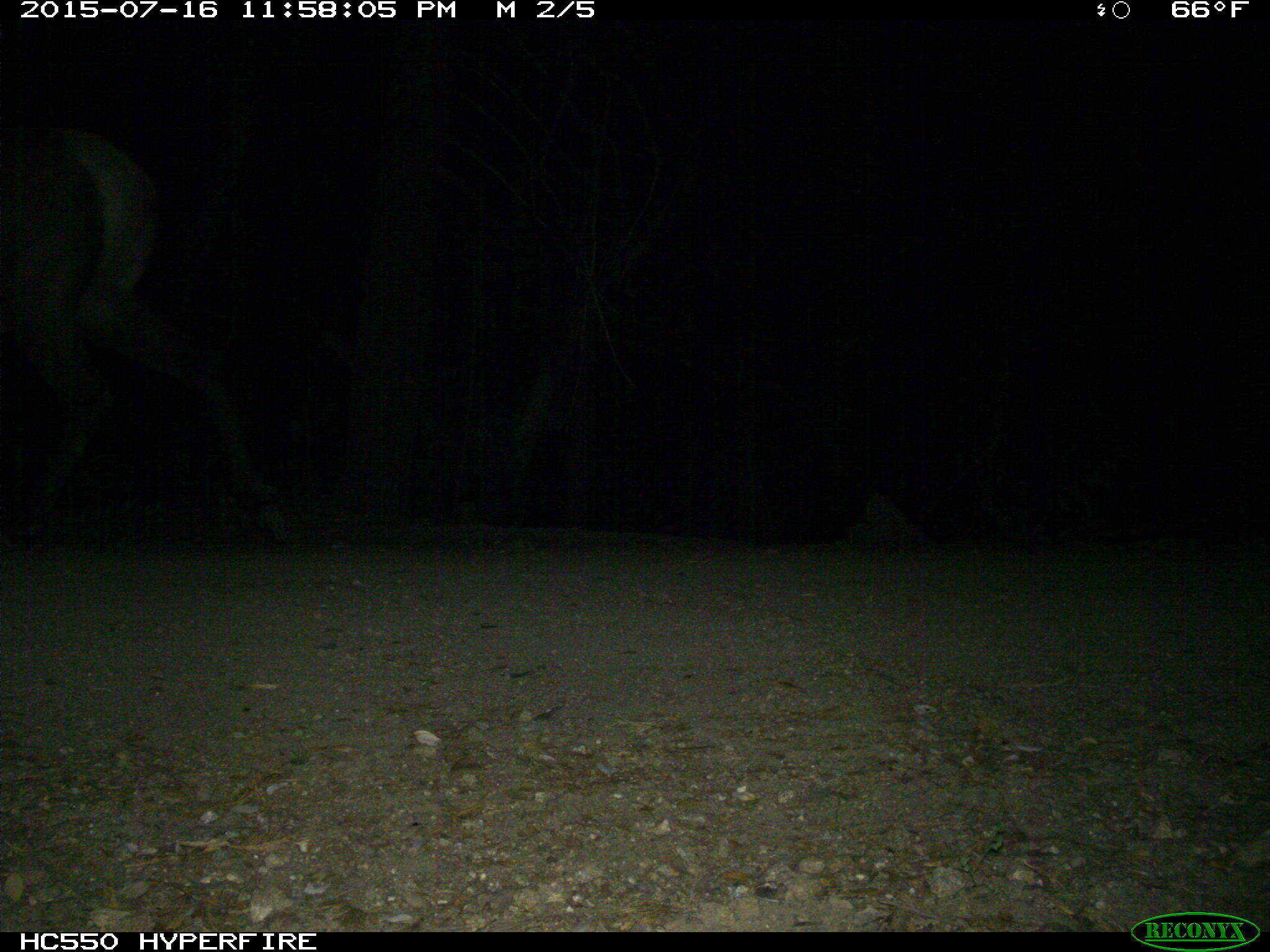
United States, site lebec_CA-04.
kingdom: Animalia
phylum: Chordata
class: Mammalia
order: Artiodactyla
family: Cervidae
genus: Cervus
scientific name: Cervus canadensis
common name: elk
Cervus canadensis (elk).